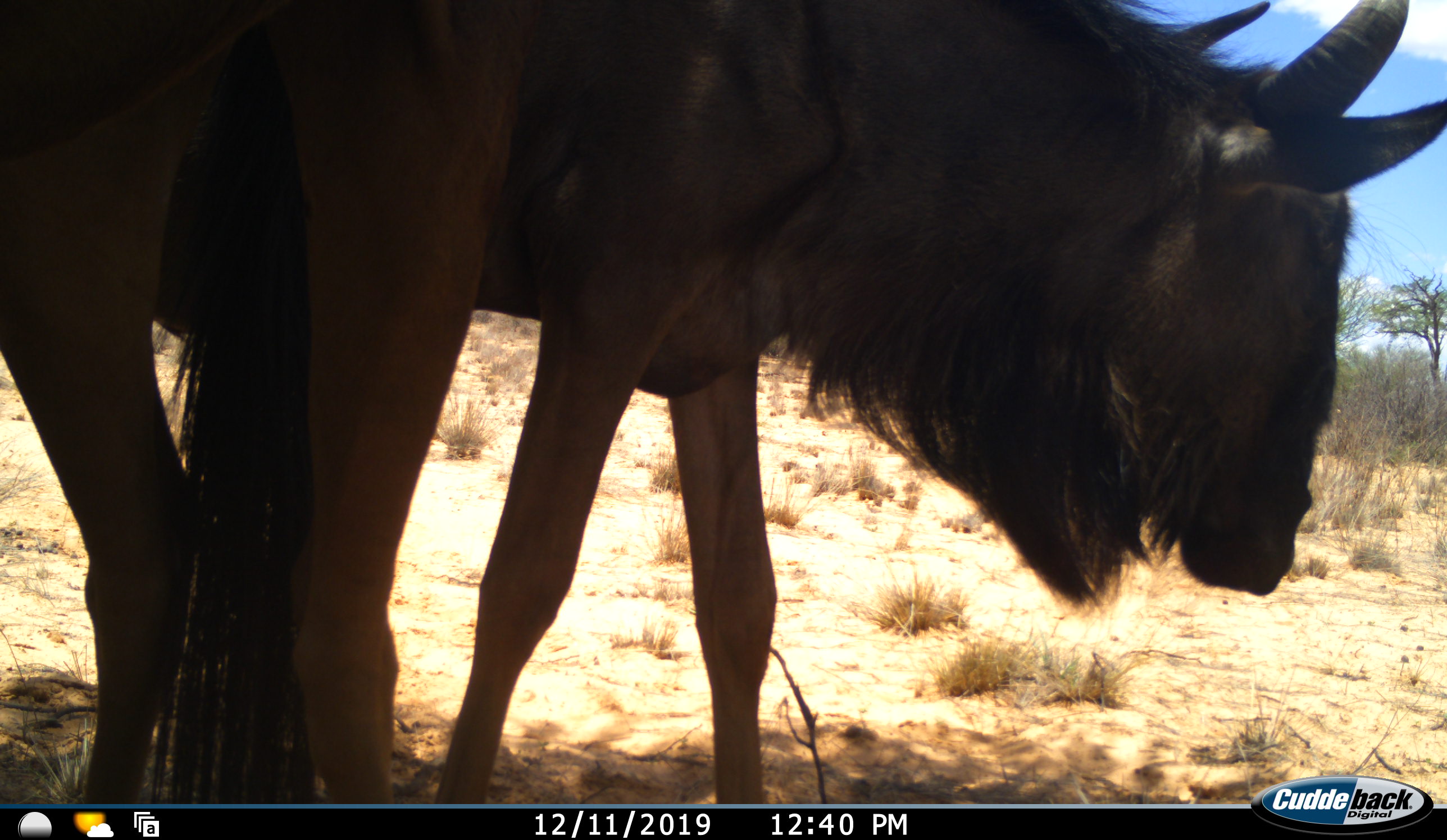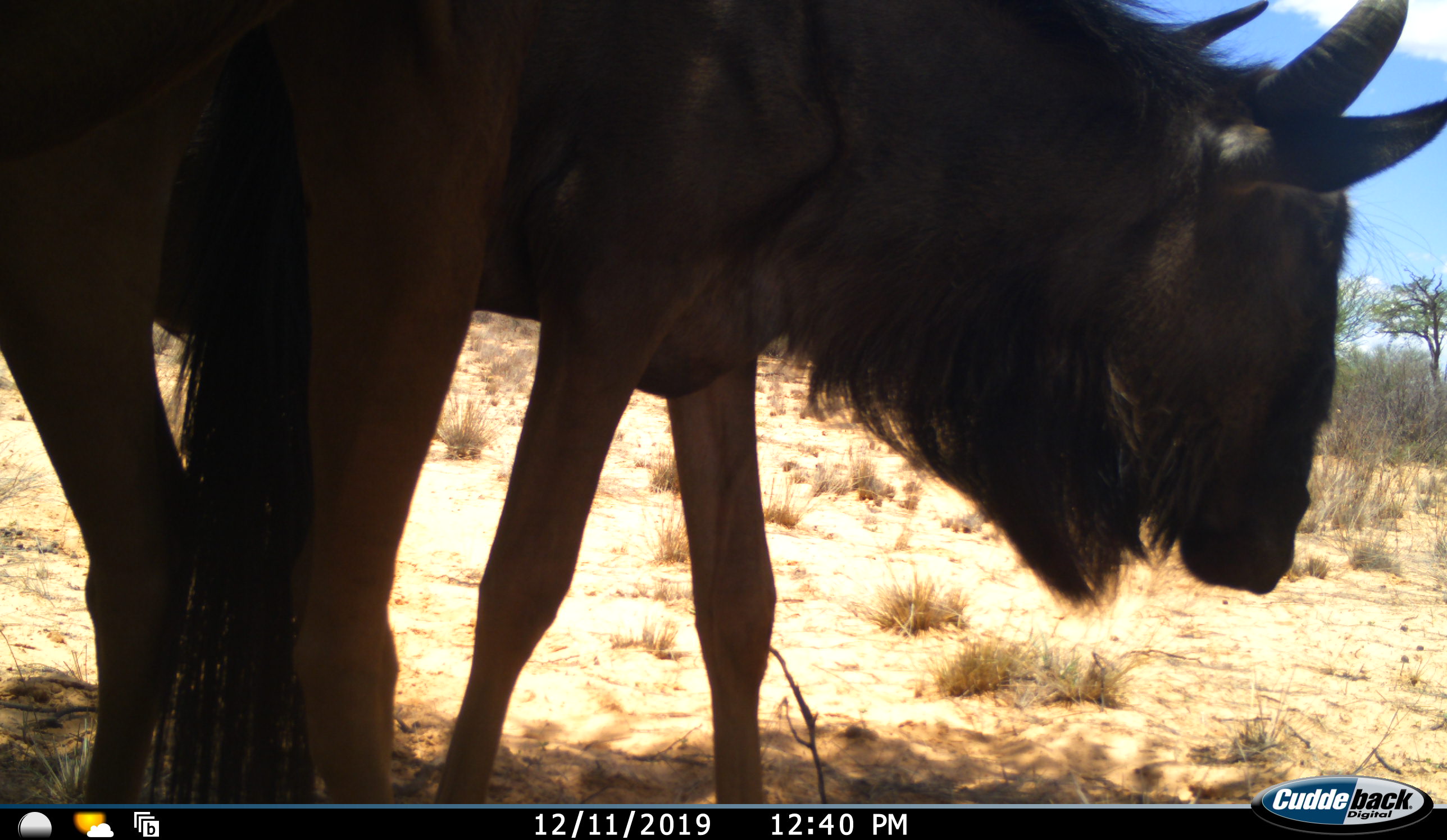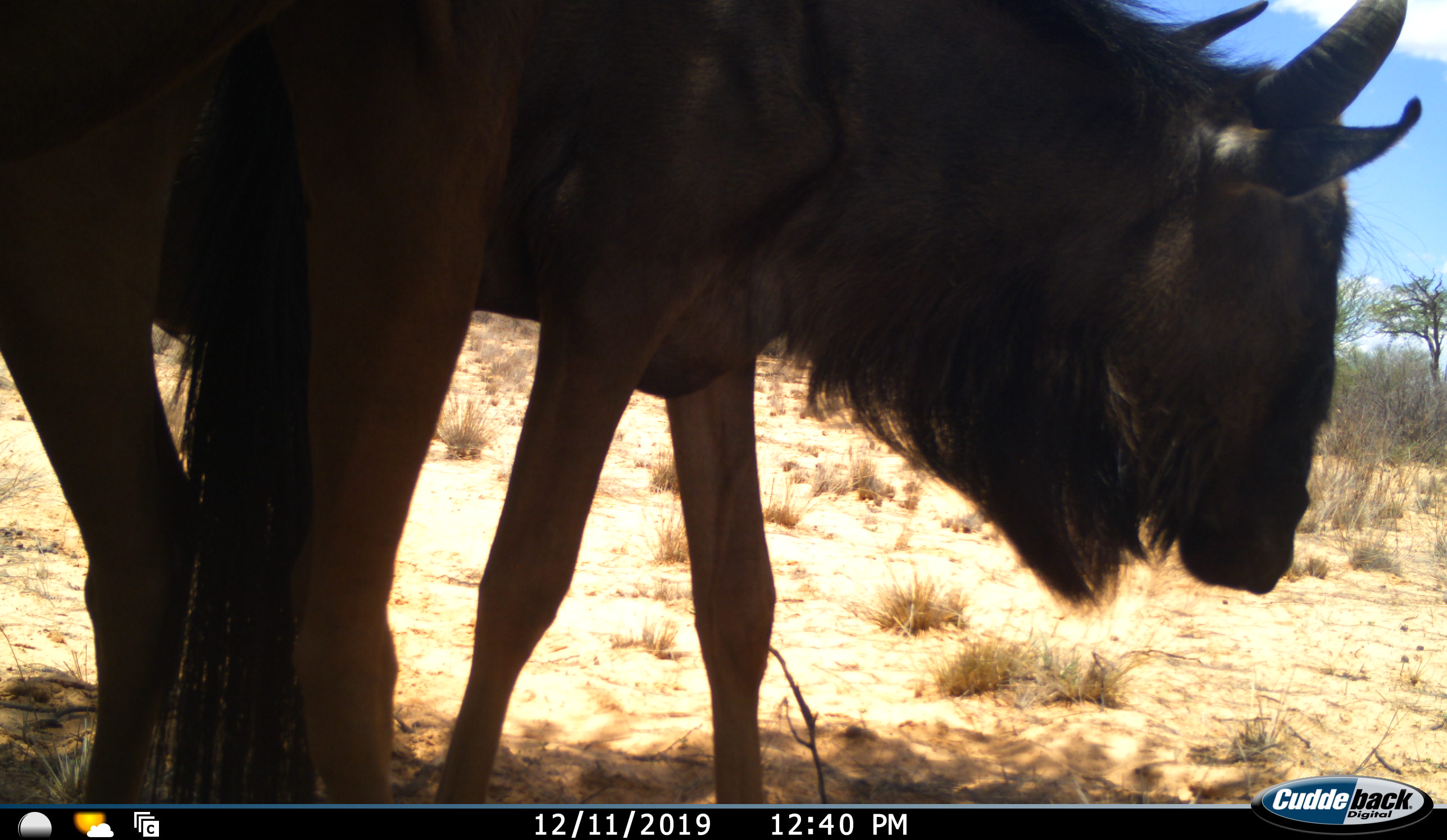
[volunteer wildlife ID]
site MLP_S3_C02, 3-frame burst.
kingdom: Animalia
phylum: Chordata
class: Mammalia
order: Artiodactyla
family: Bovidae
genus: Connochaetes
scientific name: Connochaetes taurinus taurinus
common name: blue wildebeest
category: wildebeestblue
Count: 2.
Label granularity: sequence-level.